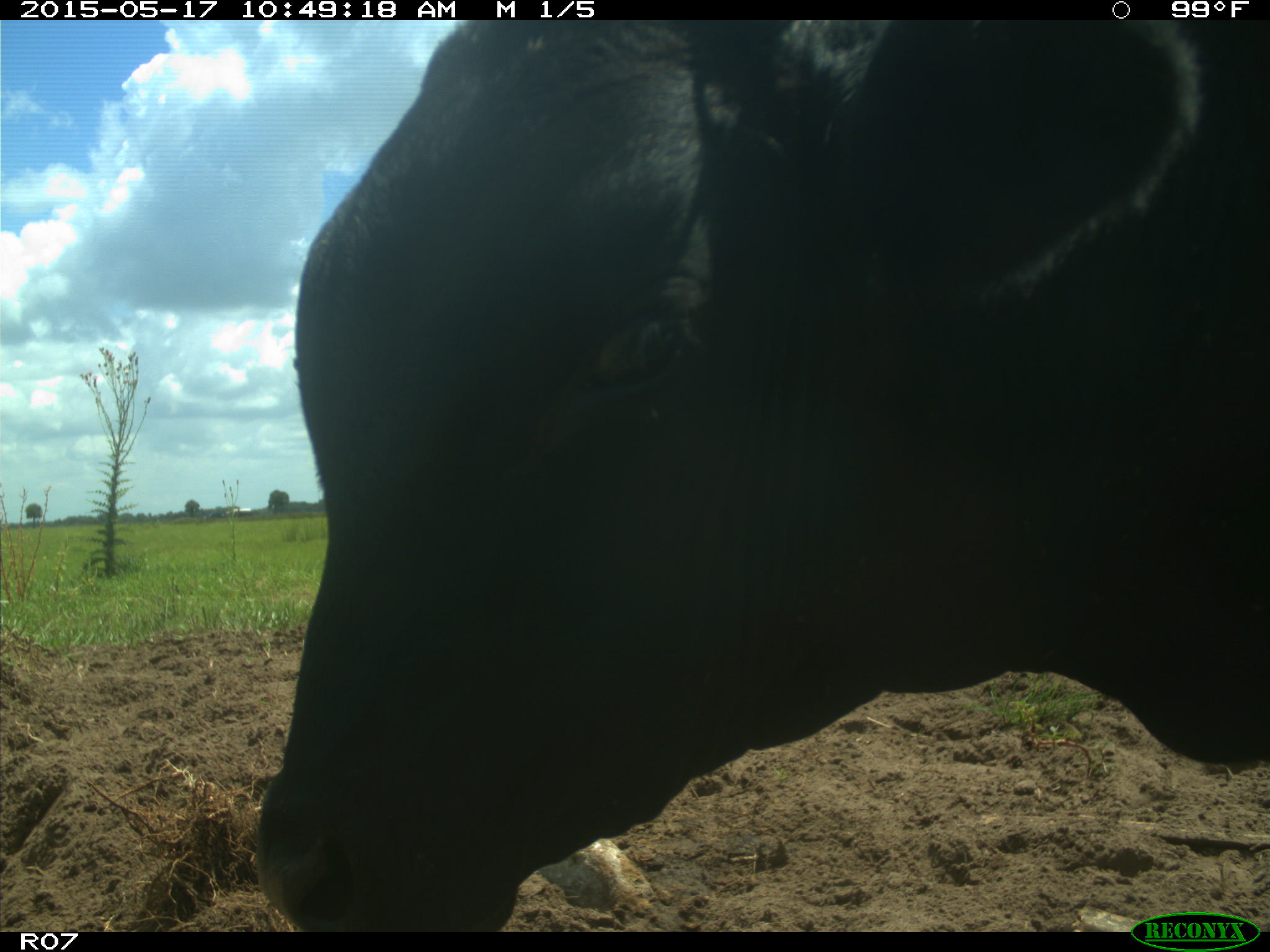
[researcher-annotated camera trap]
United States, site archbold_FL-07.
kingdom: Animalia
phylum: Chordata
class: Mammalia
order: Artiodactyla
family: Bovidae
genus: Bos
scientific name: Bos taurus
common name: domestic cow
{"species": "Bos taurus (domestic cow)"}